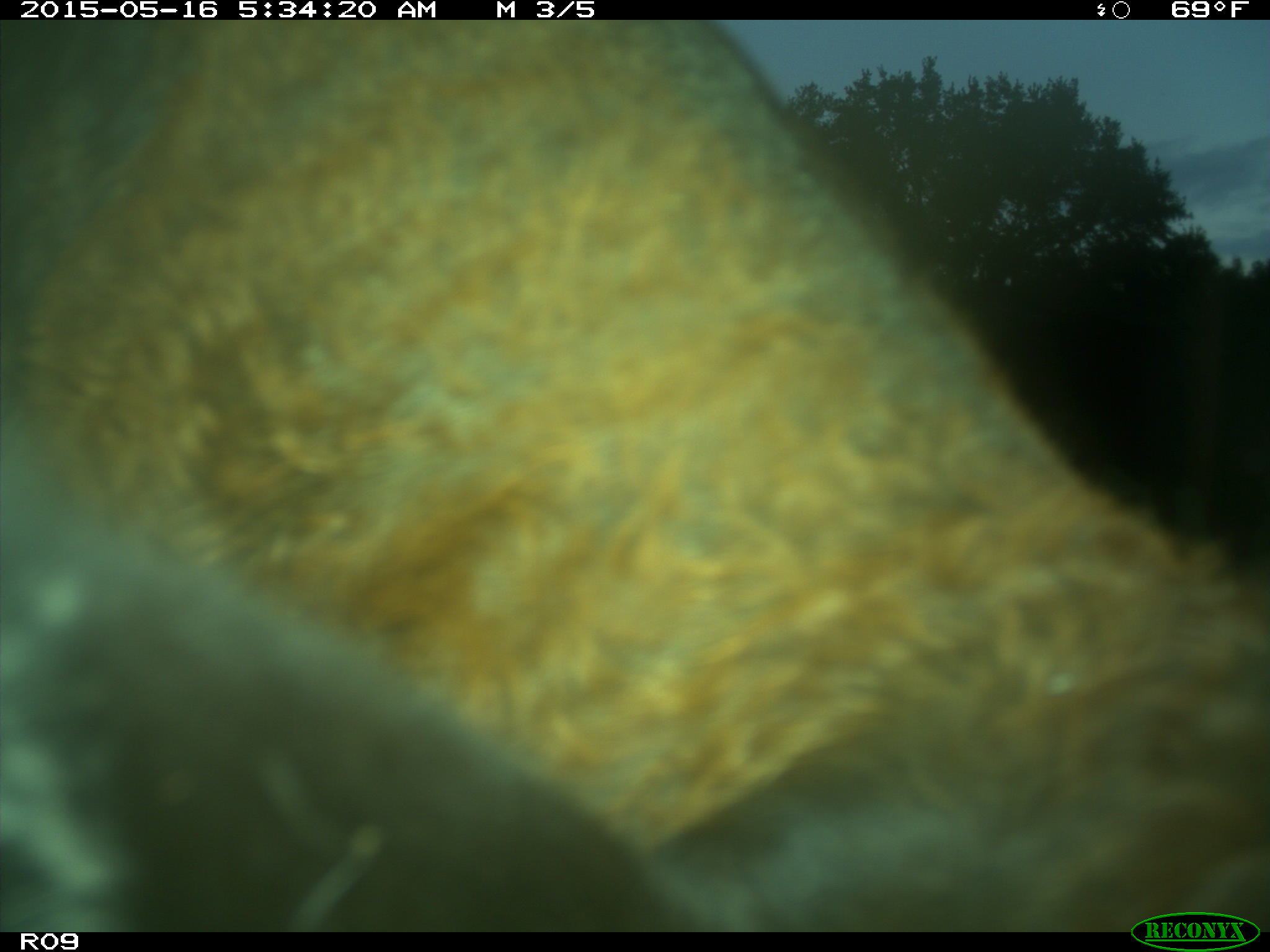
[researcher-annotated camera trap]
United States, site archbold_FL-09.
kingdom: Animalia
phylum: Chordata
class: Mammalia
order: Artiodactyla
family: Bovidae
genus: Bos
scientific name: Bos taurus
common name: domestic cow